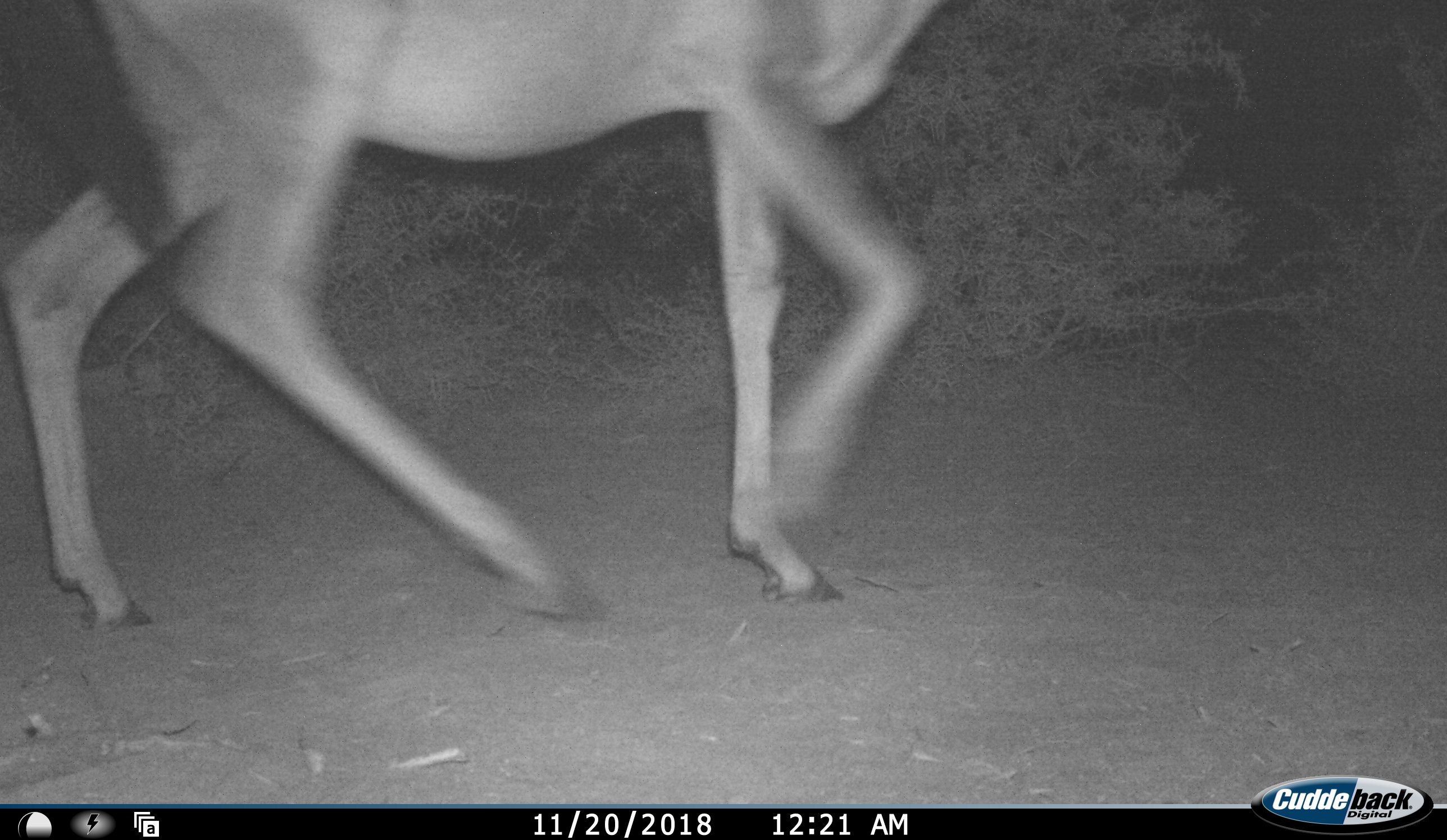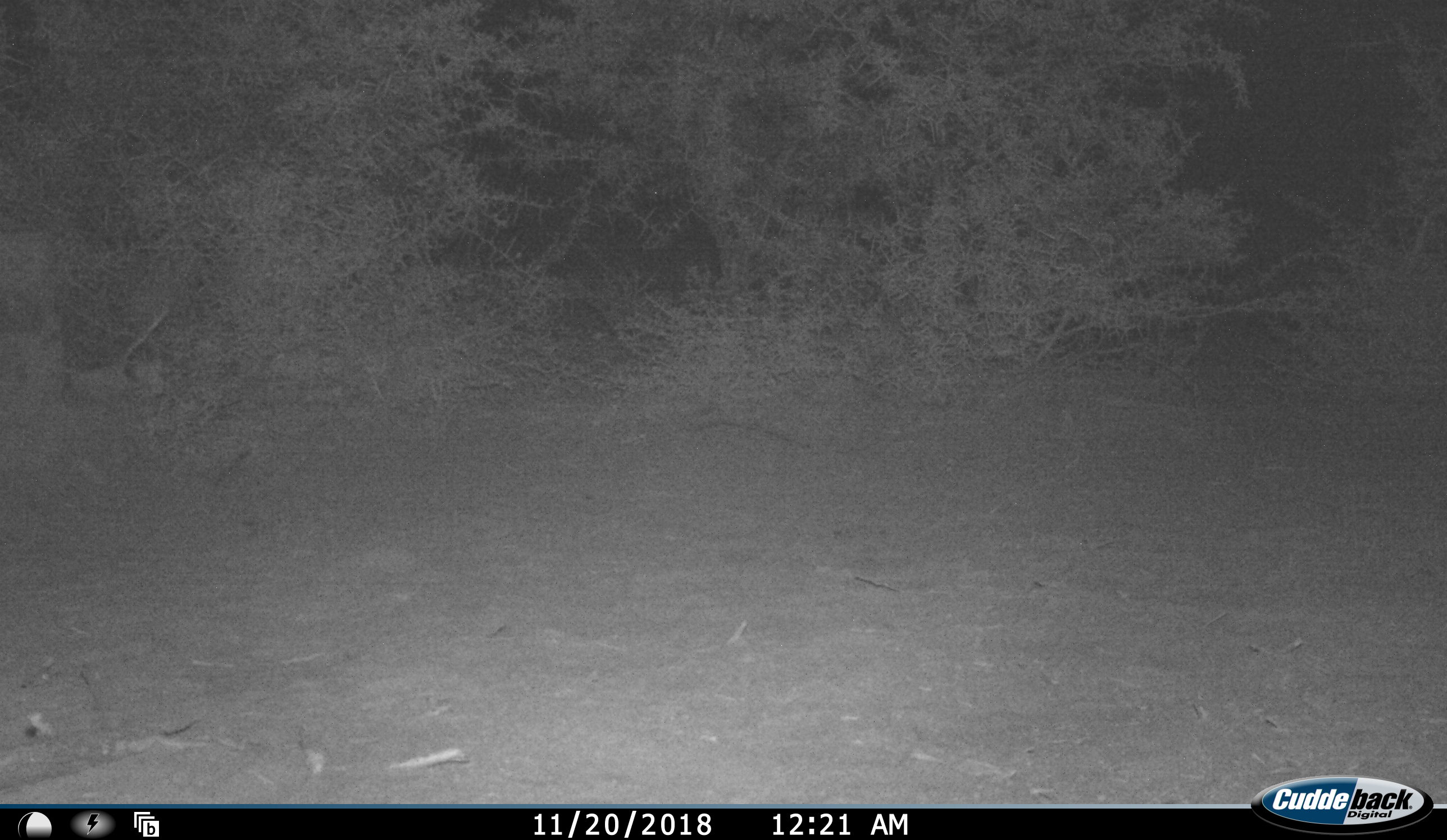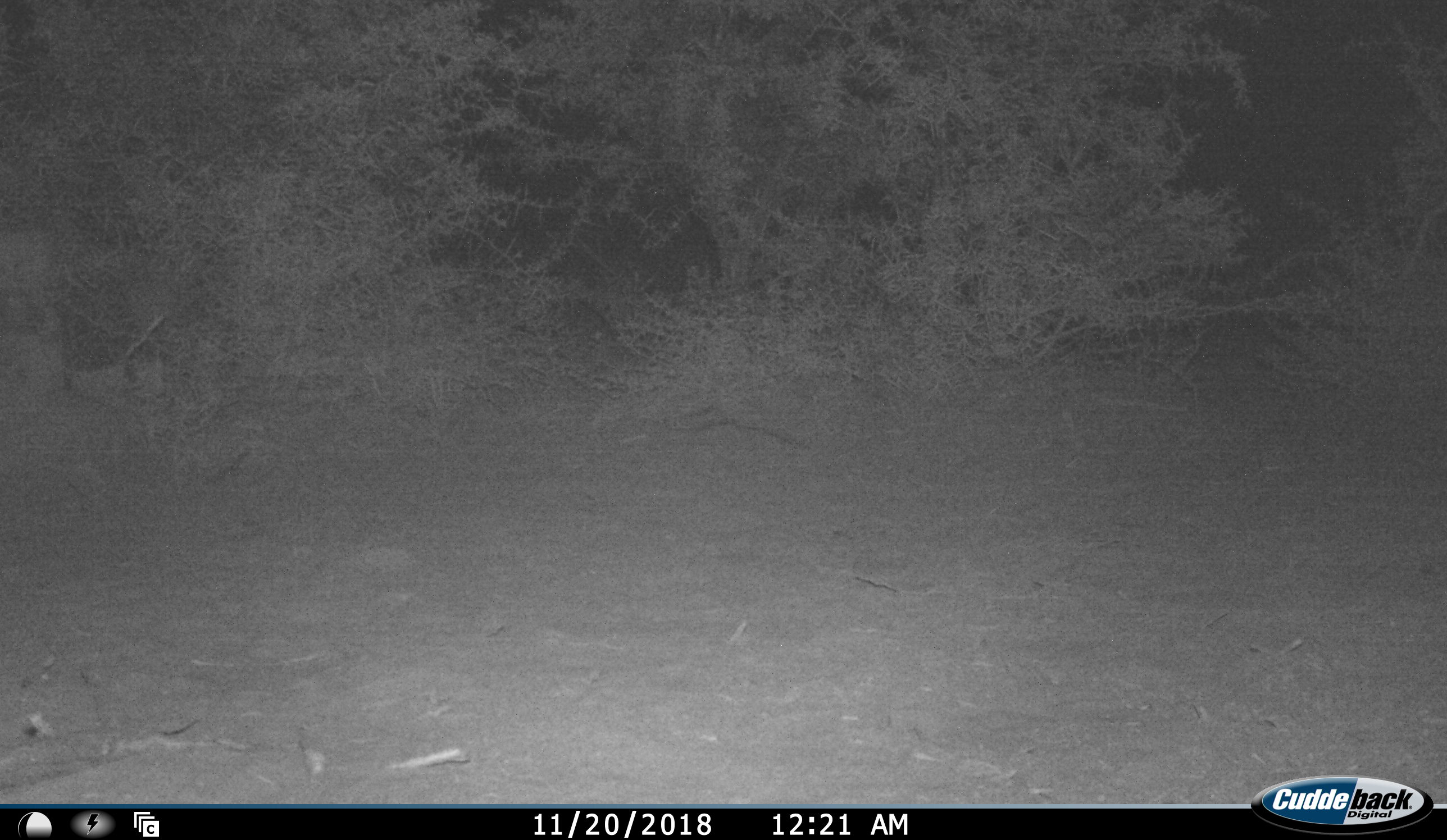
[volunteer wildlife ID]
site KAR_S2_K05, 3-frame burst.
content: unidentified animal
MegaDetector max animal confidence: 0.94